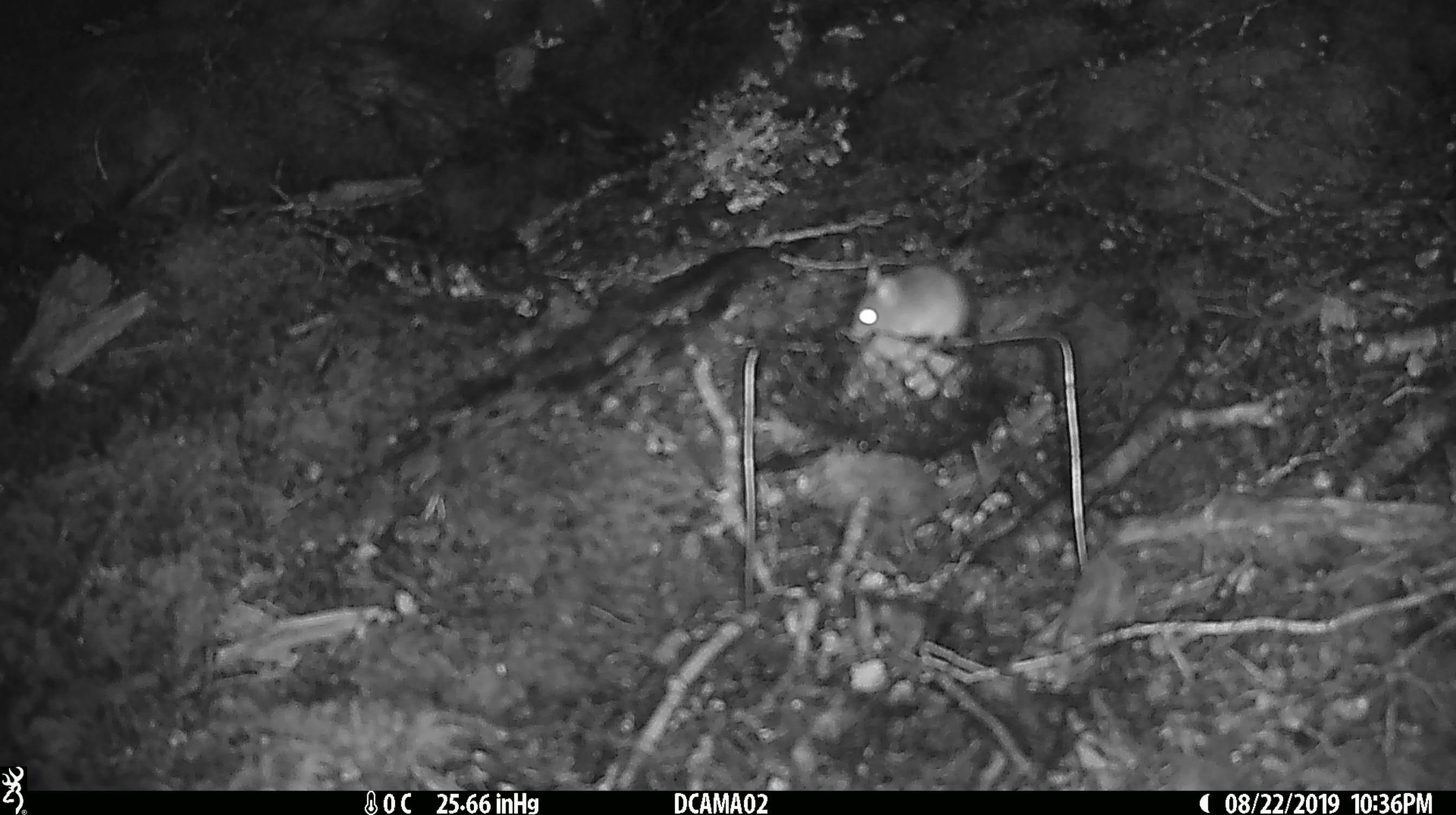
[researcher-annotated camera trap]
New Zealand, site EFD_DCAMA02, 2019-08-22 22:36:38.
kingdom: Animalia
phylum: Chordata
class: Mammalia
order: Rodentia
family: Muridae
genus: Mus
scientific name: Mus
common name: mouse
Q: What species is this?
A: Mouse (Mus).